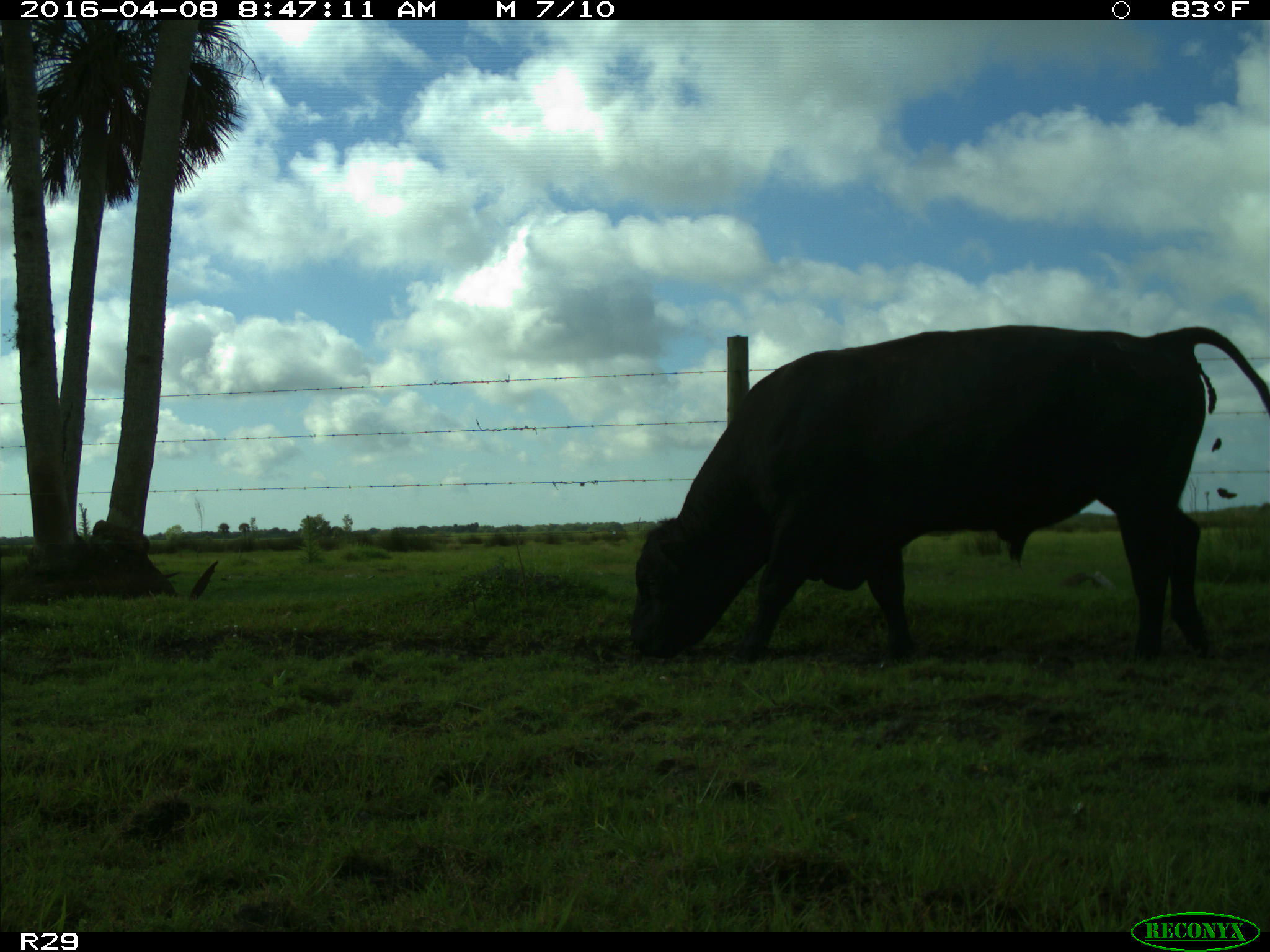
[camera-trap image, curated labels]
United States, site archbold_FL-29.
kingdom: Animalia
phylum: Chordata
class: Mammalia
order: Artiodactyla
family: Bovidae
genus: Bos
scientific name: Bos taurus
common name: domestic cow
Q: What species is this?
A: Bos taurus (domestic cow).